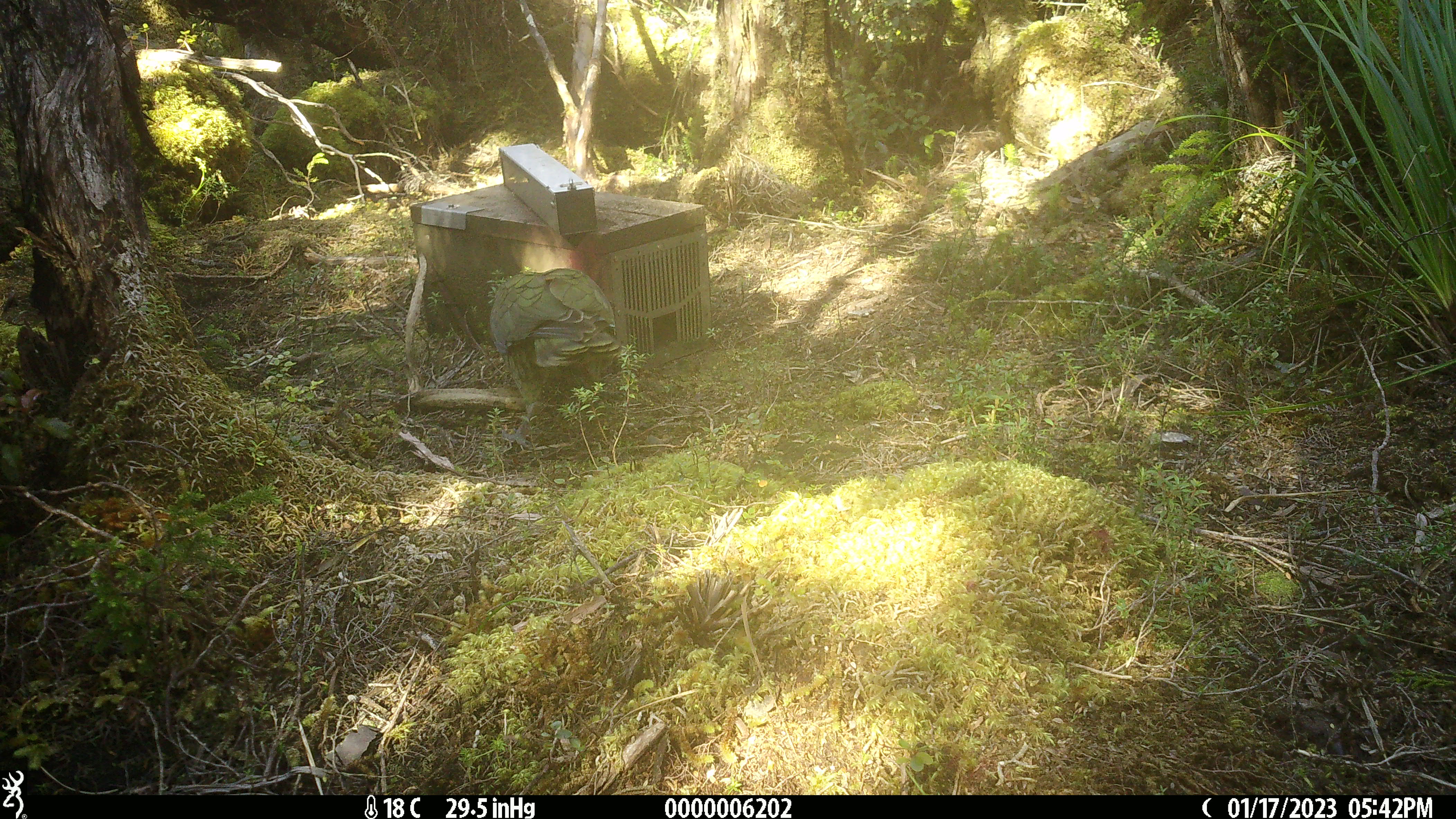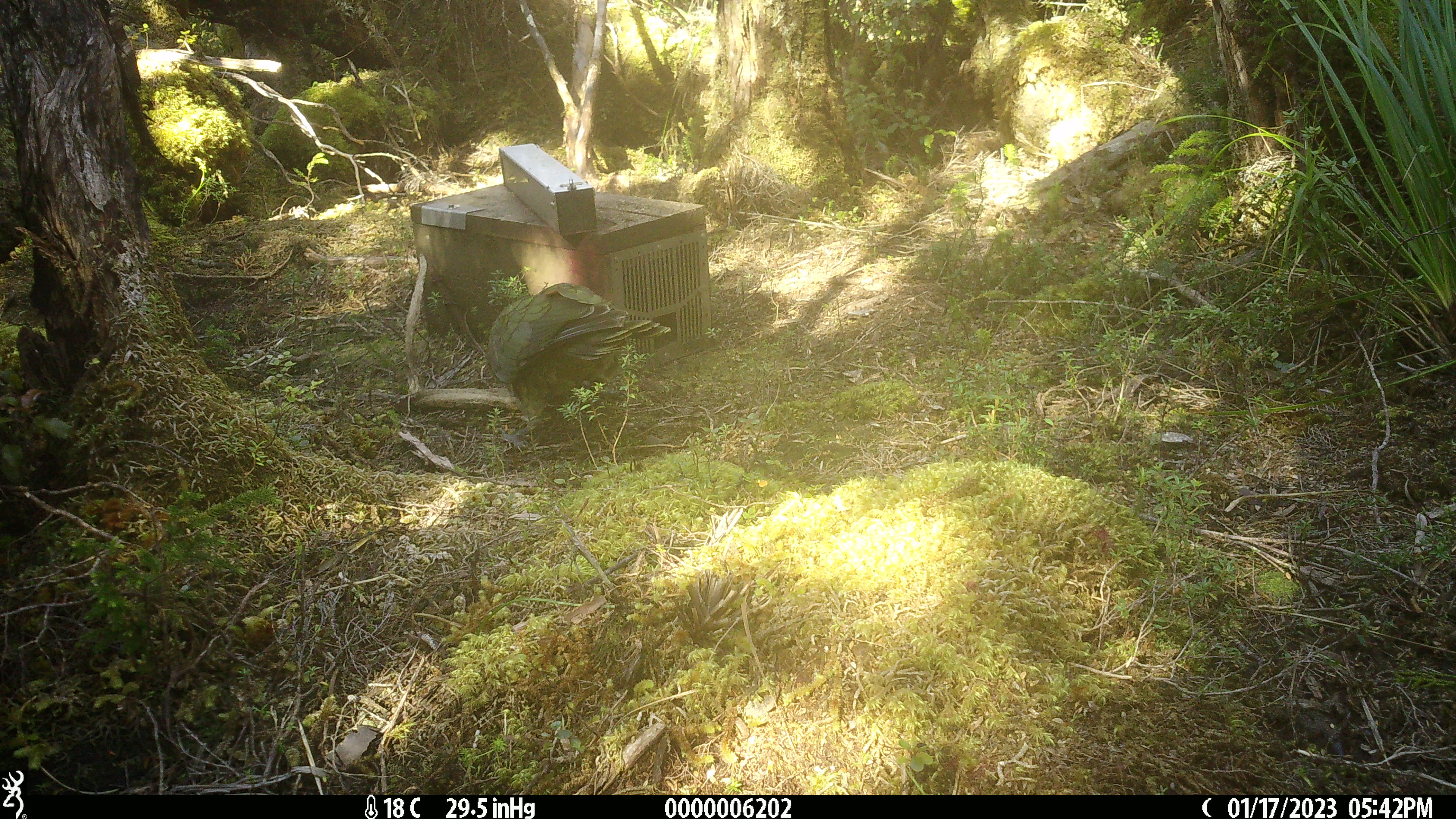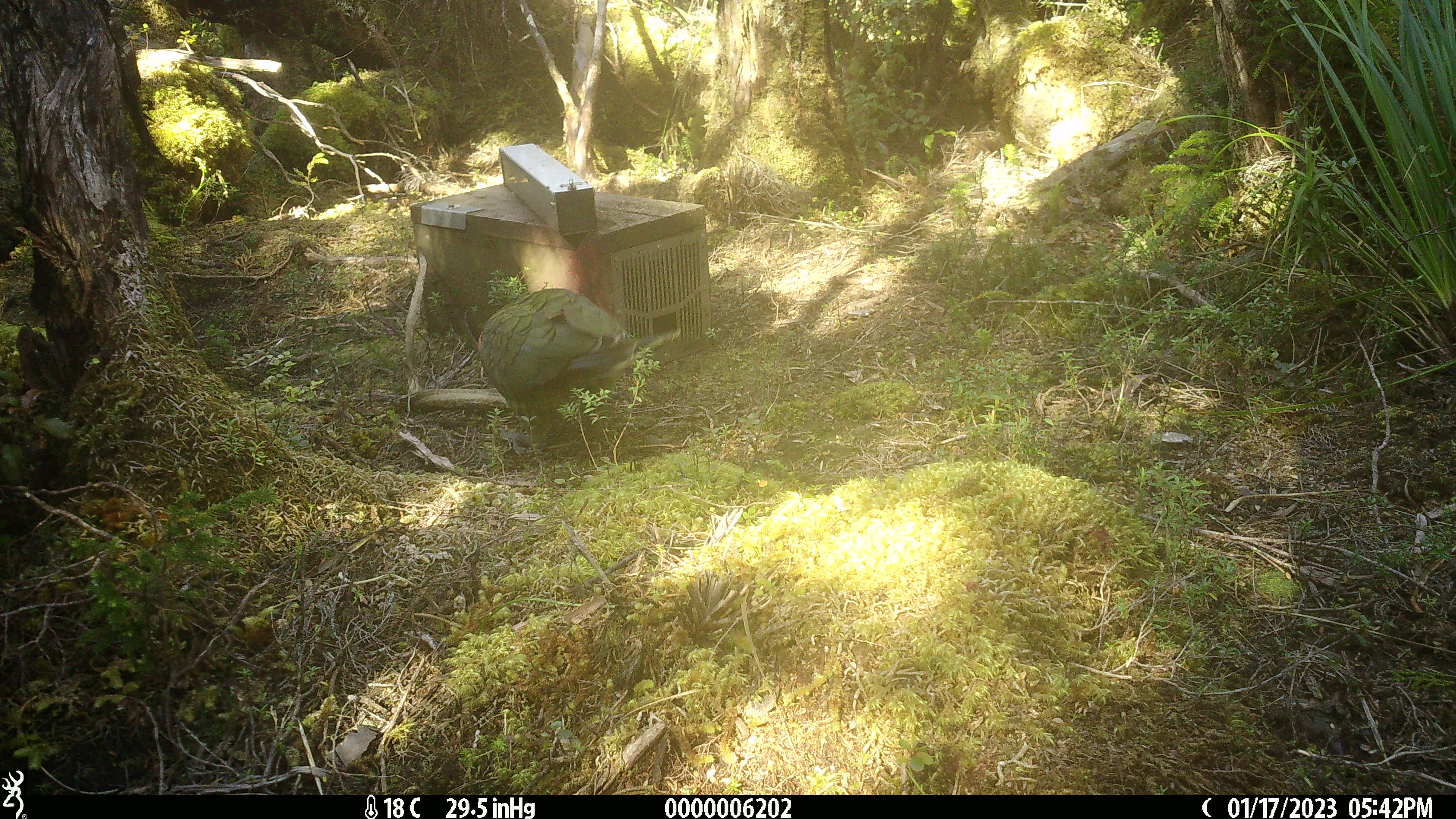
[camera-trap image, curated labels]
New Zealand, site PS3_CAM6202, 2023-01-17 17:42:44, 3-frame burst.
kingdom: Animalia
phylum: Chordata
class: Aves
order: Psittaciformes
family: Strigopidae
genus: Nestor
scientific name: Nestor notabilis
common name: kea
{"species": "kea (Nestor notabilis)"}